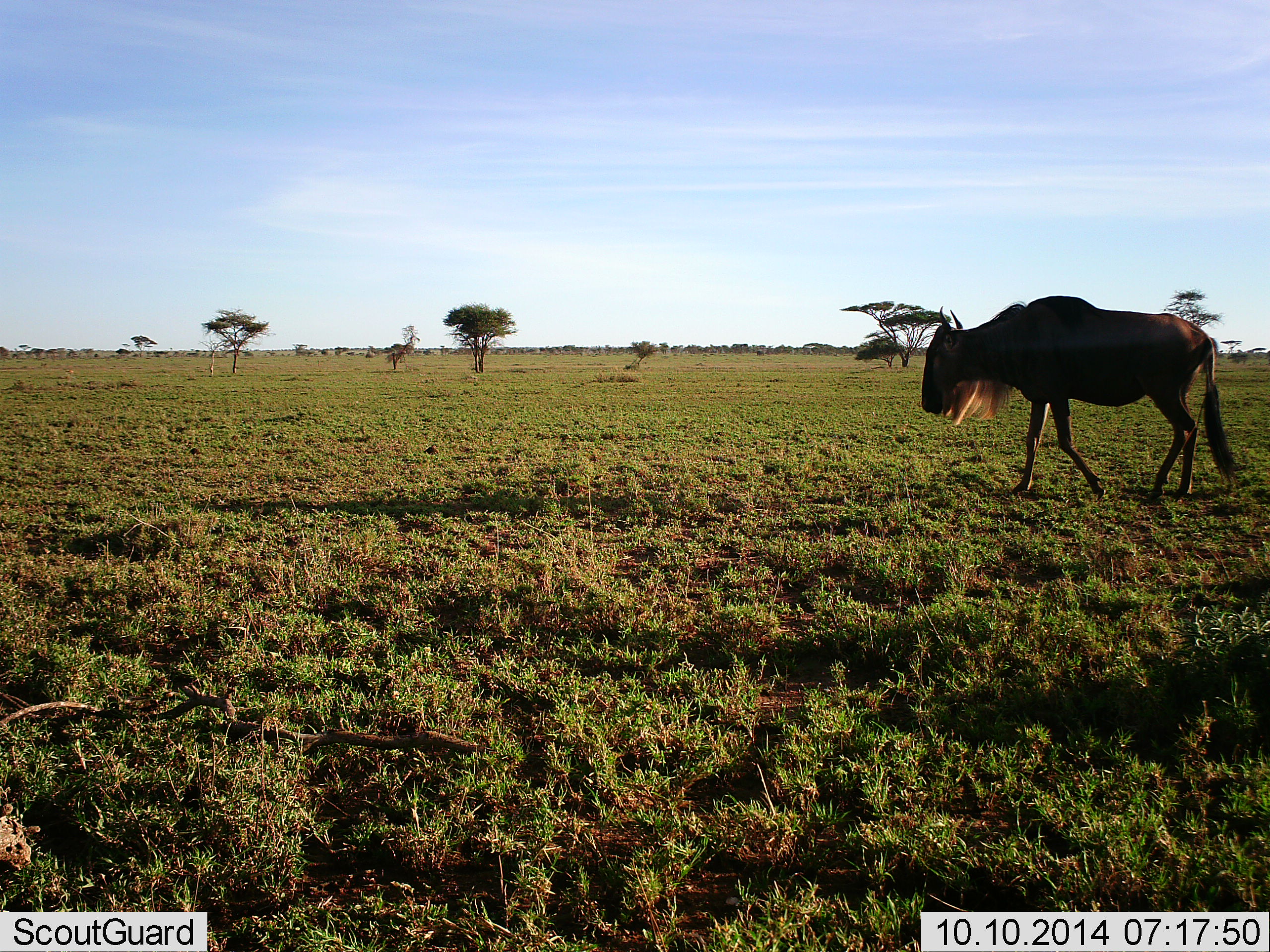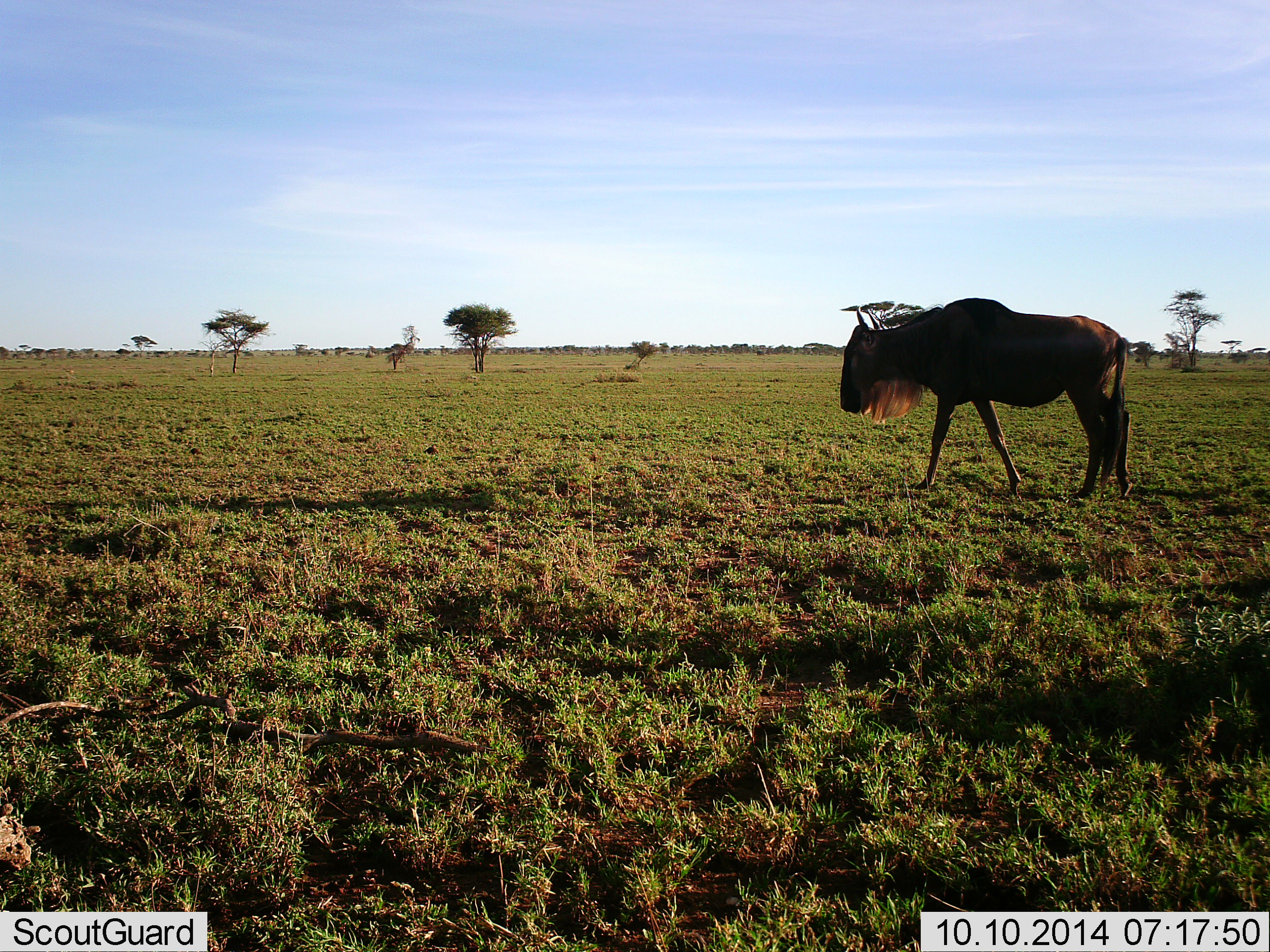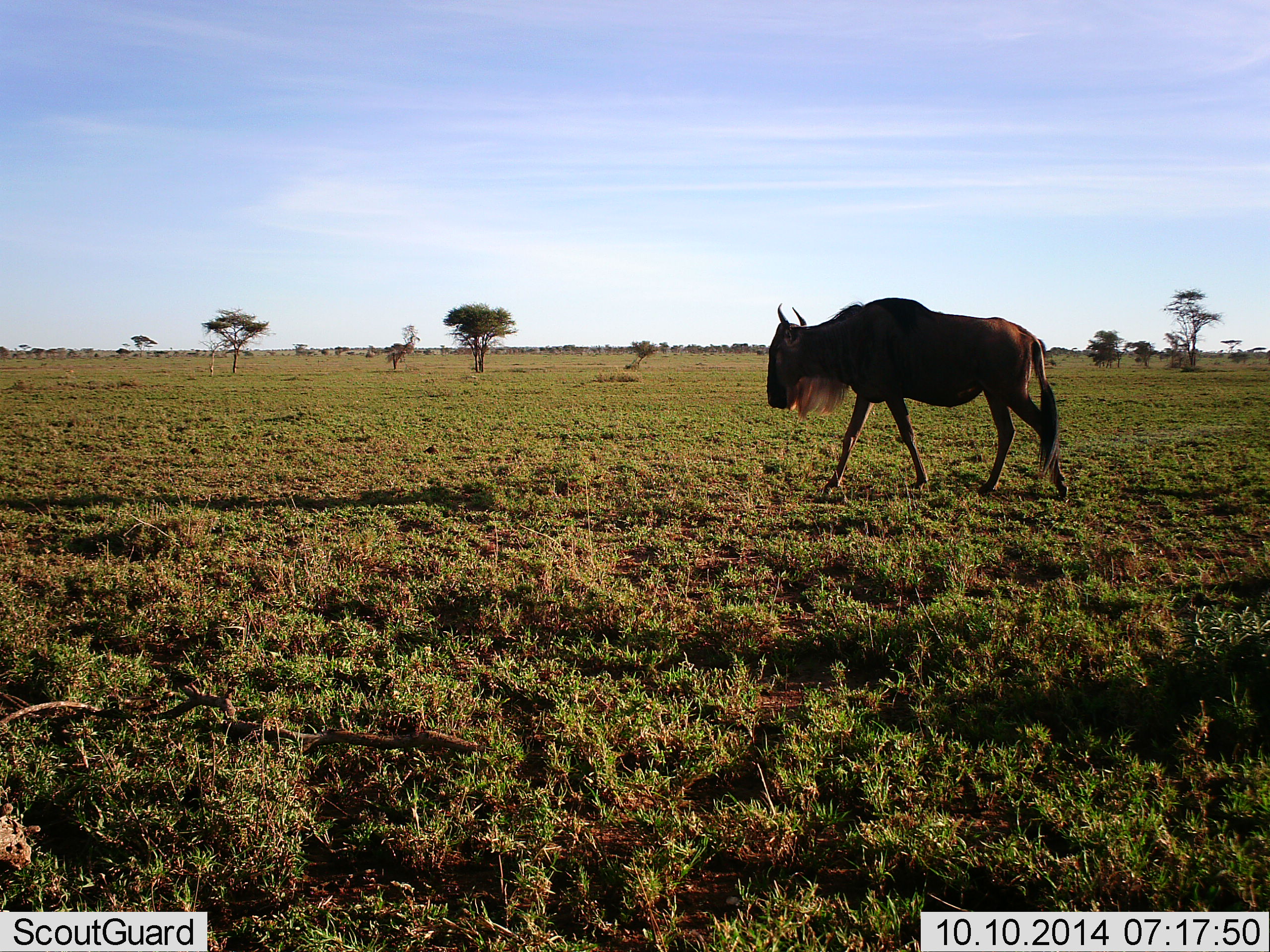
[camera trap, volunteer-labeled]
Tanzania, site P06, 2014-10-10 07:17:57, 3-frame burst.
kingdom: Animalia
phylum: Chordata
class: Mammalia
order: Artiodactyla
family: Bovidae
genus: Connochaetes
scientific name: Connochaetes taurinus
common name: blue wildebeest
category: wildebeest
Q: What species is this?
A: Wildebeest (blue wildebeest) (Connochaetes taurinus).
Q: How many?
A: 1.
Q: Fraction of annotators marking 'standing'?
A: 20%.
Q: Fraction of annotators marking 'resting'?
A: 0%.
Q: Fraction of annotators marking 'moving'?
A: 80%.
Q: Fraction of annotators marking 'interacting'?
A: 0%.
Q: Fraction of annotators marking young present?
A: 0%.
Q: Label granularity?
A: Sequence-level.